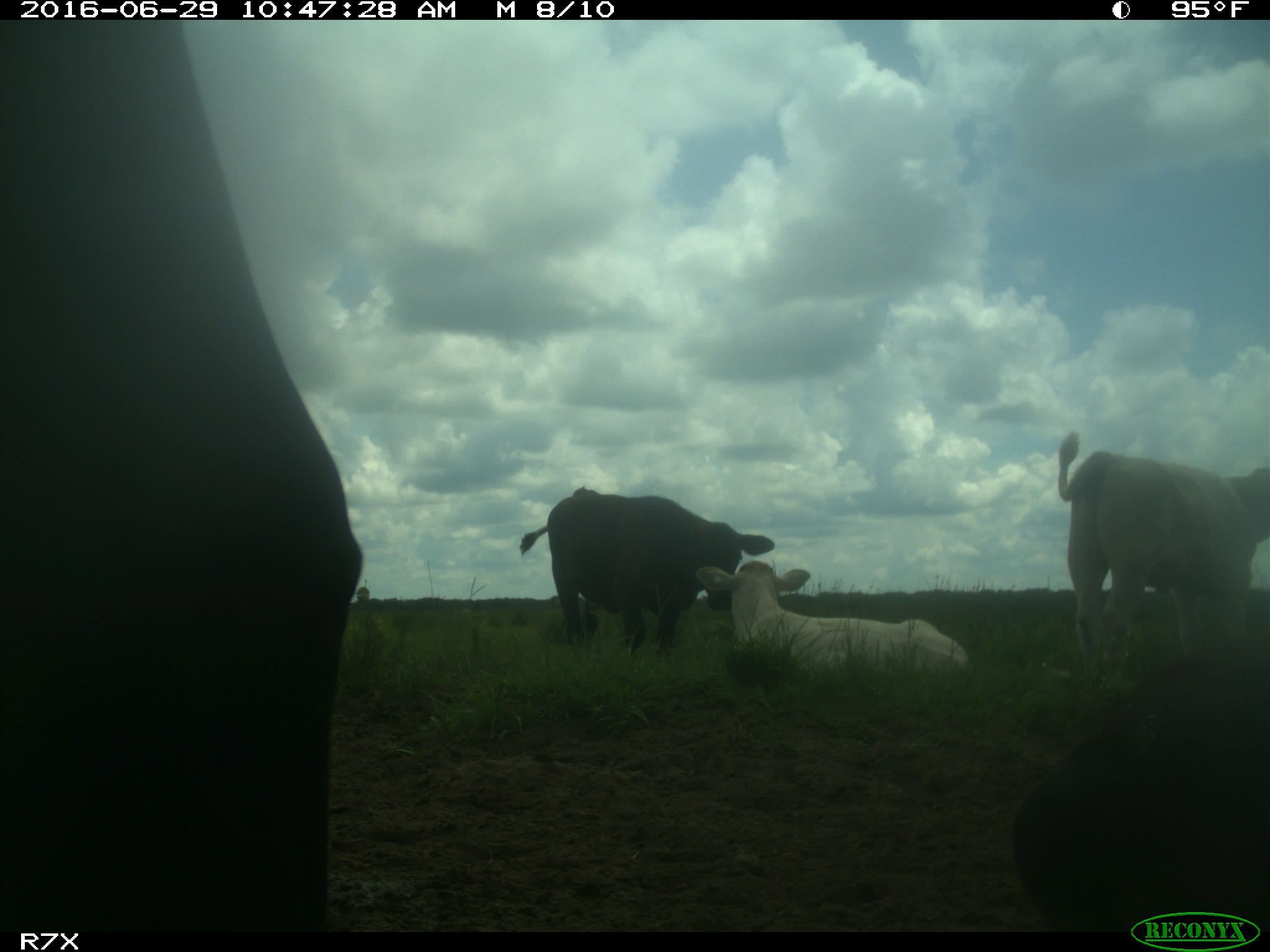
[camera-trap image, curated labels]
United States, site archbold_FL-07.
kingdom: Animalia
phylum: Chordata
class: Mammalia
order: Artiodactyla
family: Bovidae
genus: Bos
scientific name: Bos taurus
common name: domestic cow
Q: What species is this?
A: Bos taurus (domestic cow).